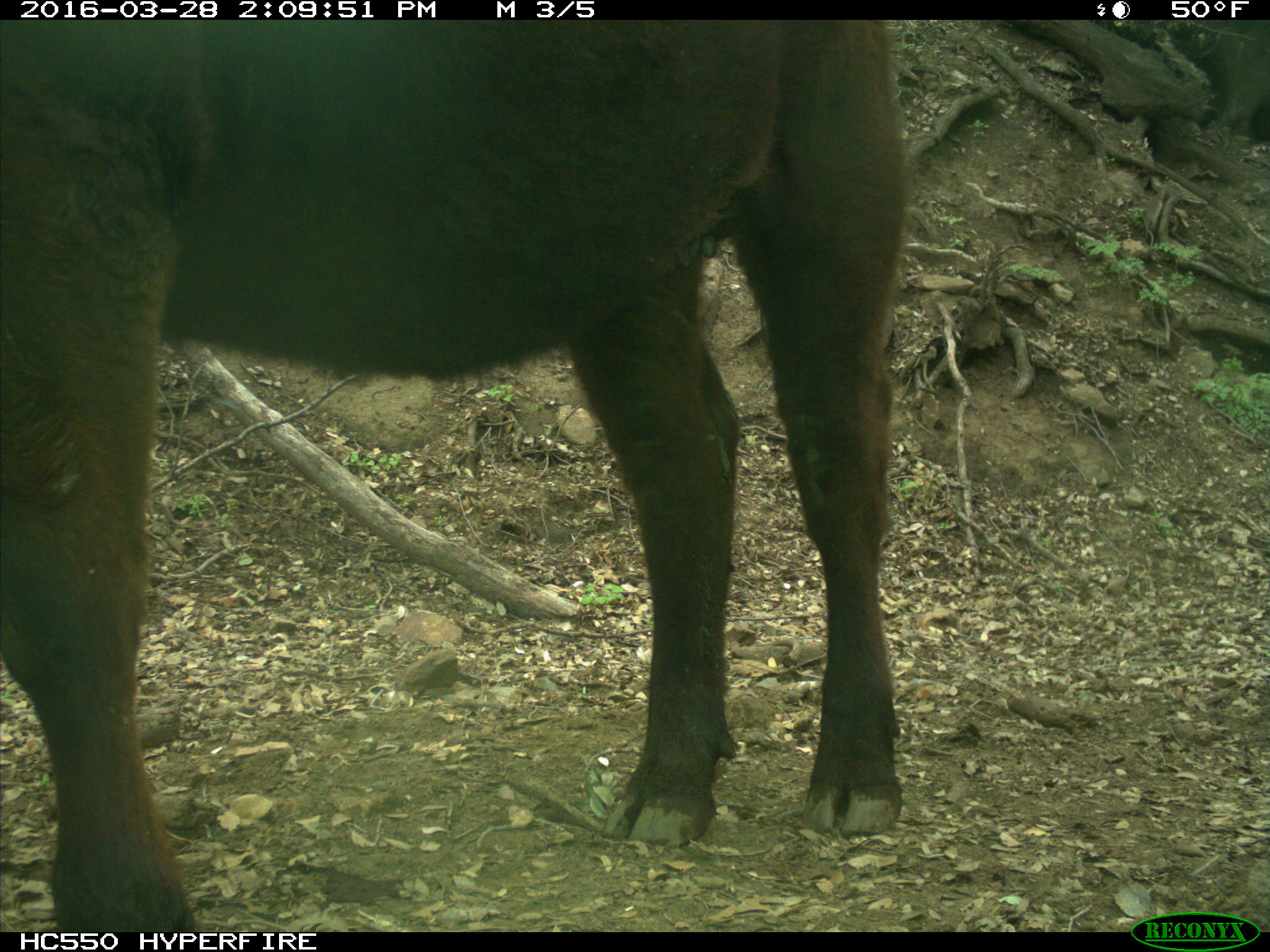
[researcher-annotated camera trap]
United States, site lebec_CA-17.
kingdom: Animalia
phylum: Chordata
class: Mammalia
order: Artiodactyla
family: Bovidae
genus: Bos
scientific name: Bos taurus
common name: domestic cow